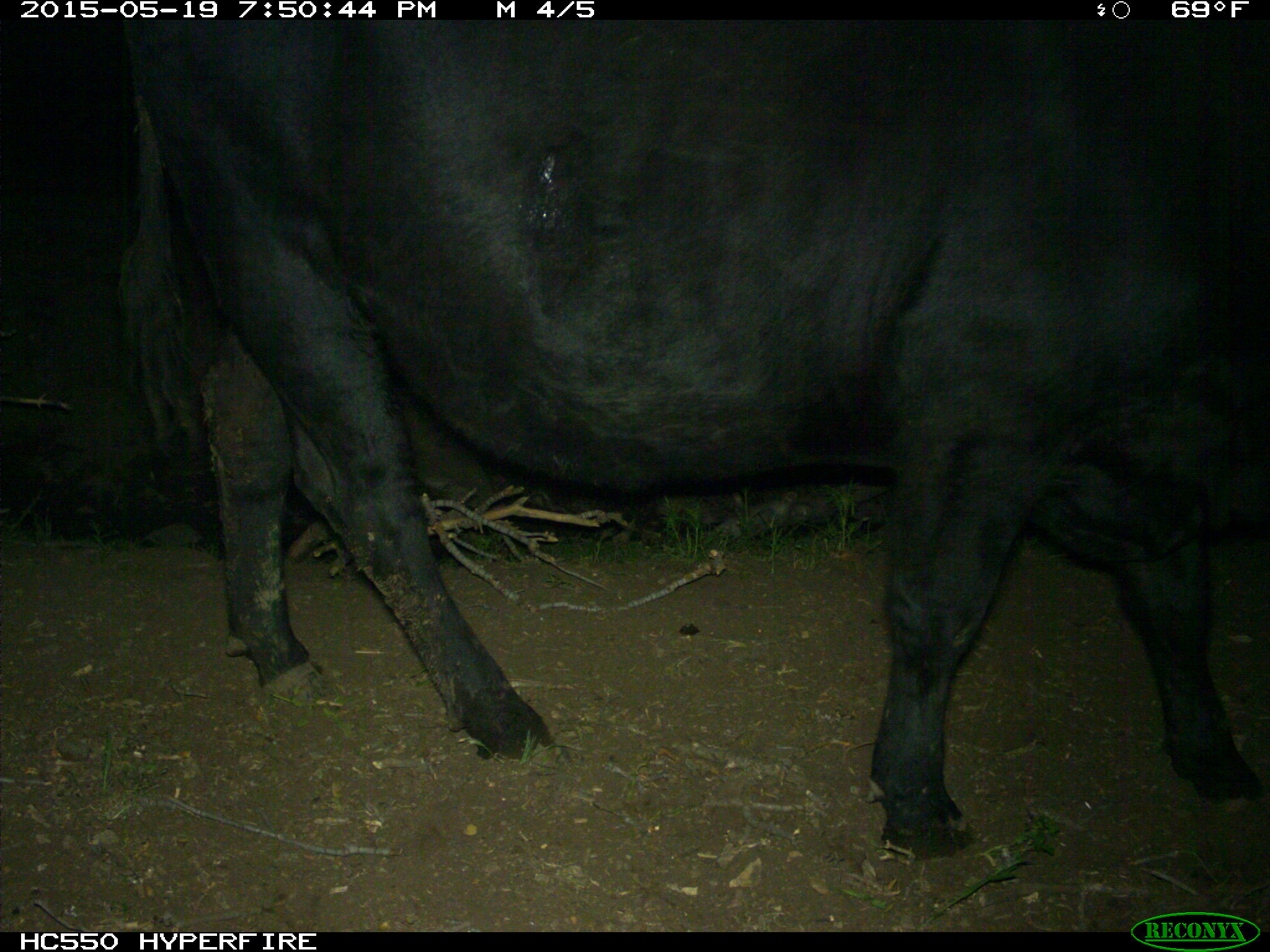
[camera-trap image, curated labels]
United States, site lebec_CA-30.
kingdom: Animalia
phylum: Chordata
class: Mammalia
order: Artiodactyla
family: Bovidae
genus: Bos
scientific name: Bos taurus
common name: domestic cow